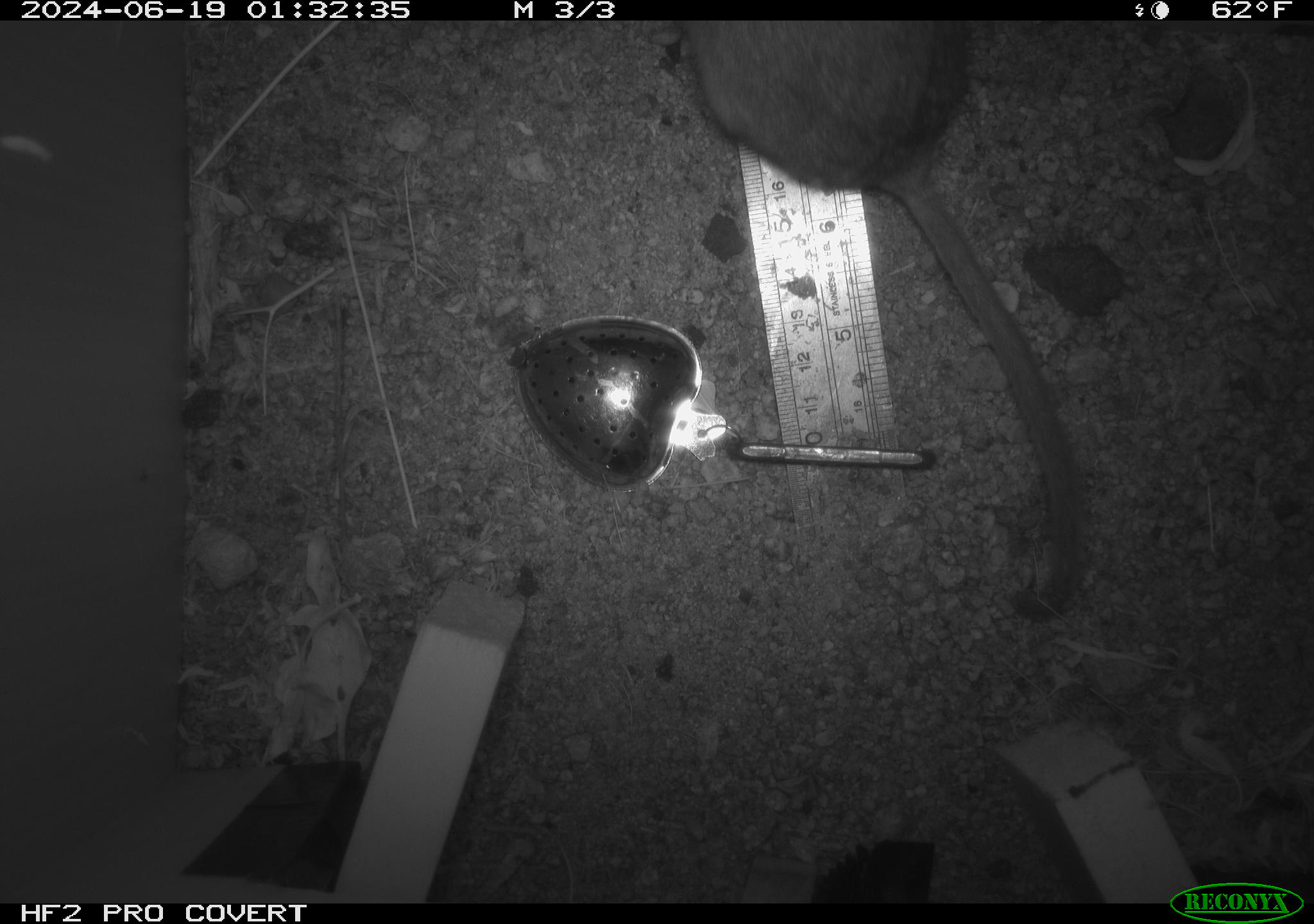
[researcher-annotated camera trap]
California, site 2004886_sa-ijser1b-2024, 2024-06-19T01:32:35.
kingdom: Animalia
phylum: Chordata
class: Mammalia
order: Rodentia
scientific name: Rodentia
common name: woodrat or rat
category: woodrat or rat species